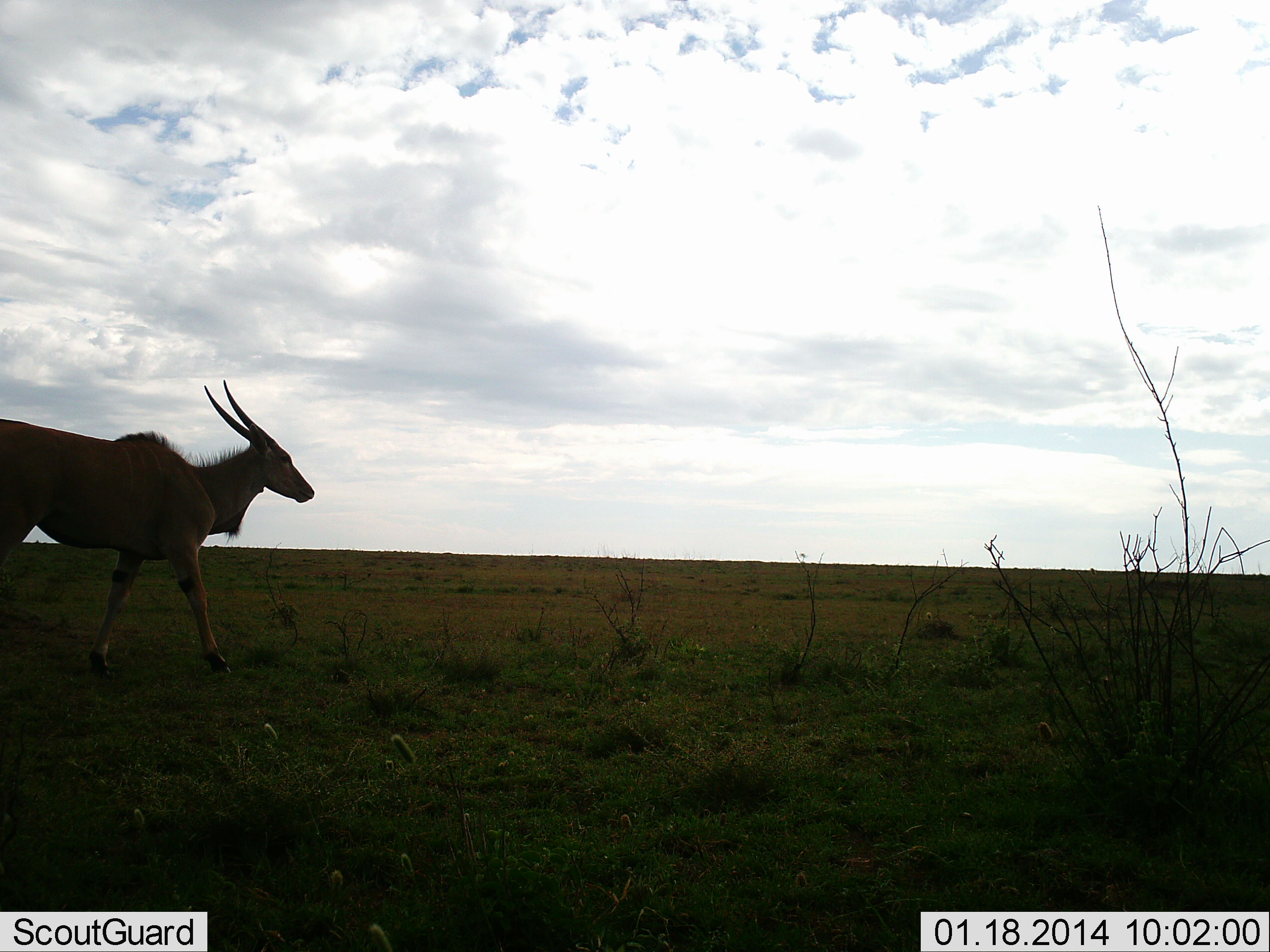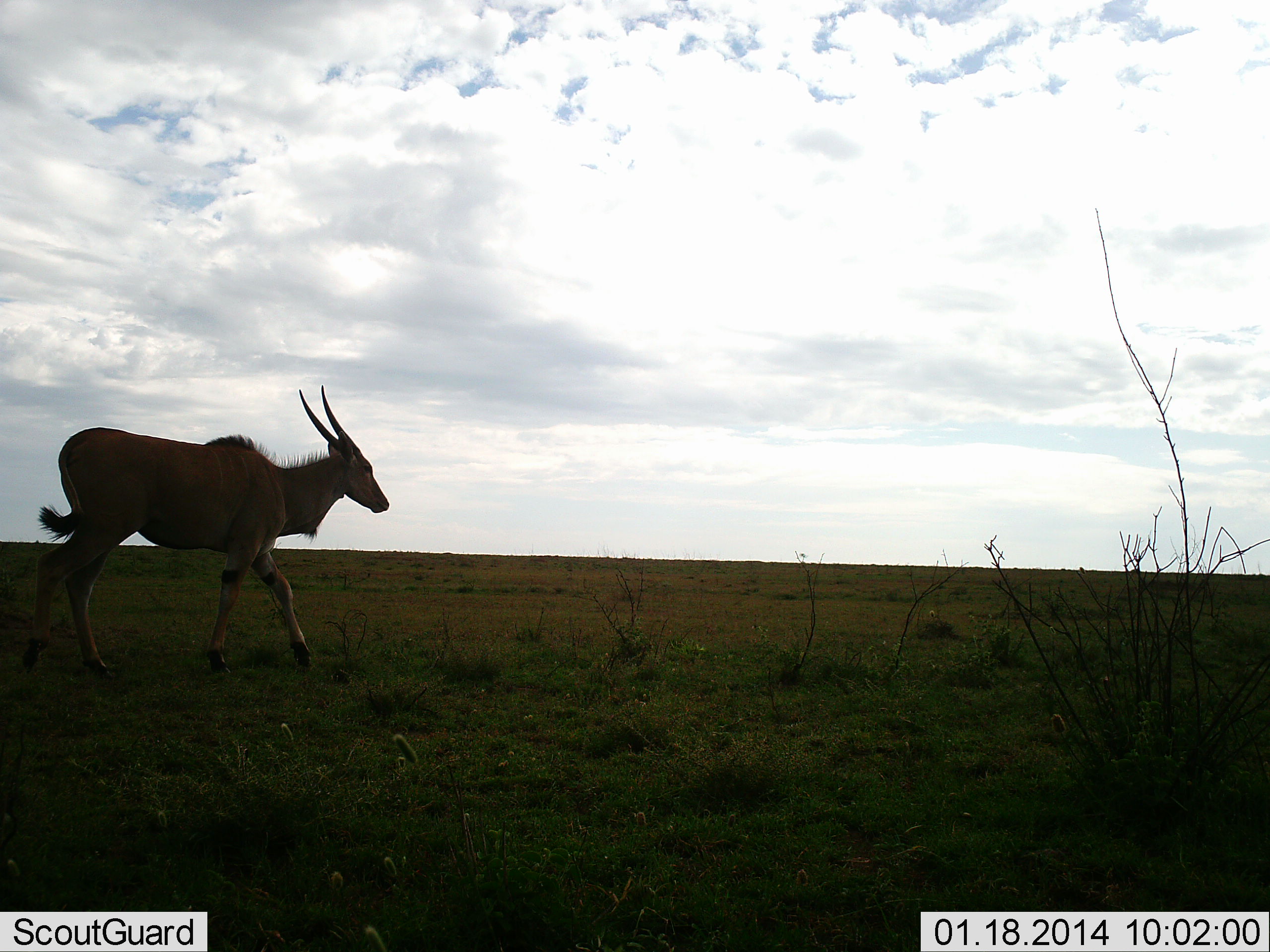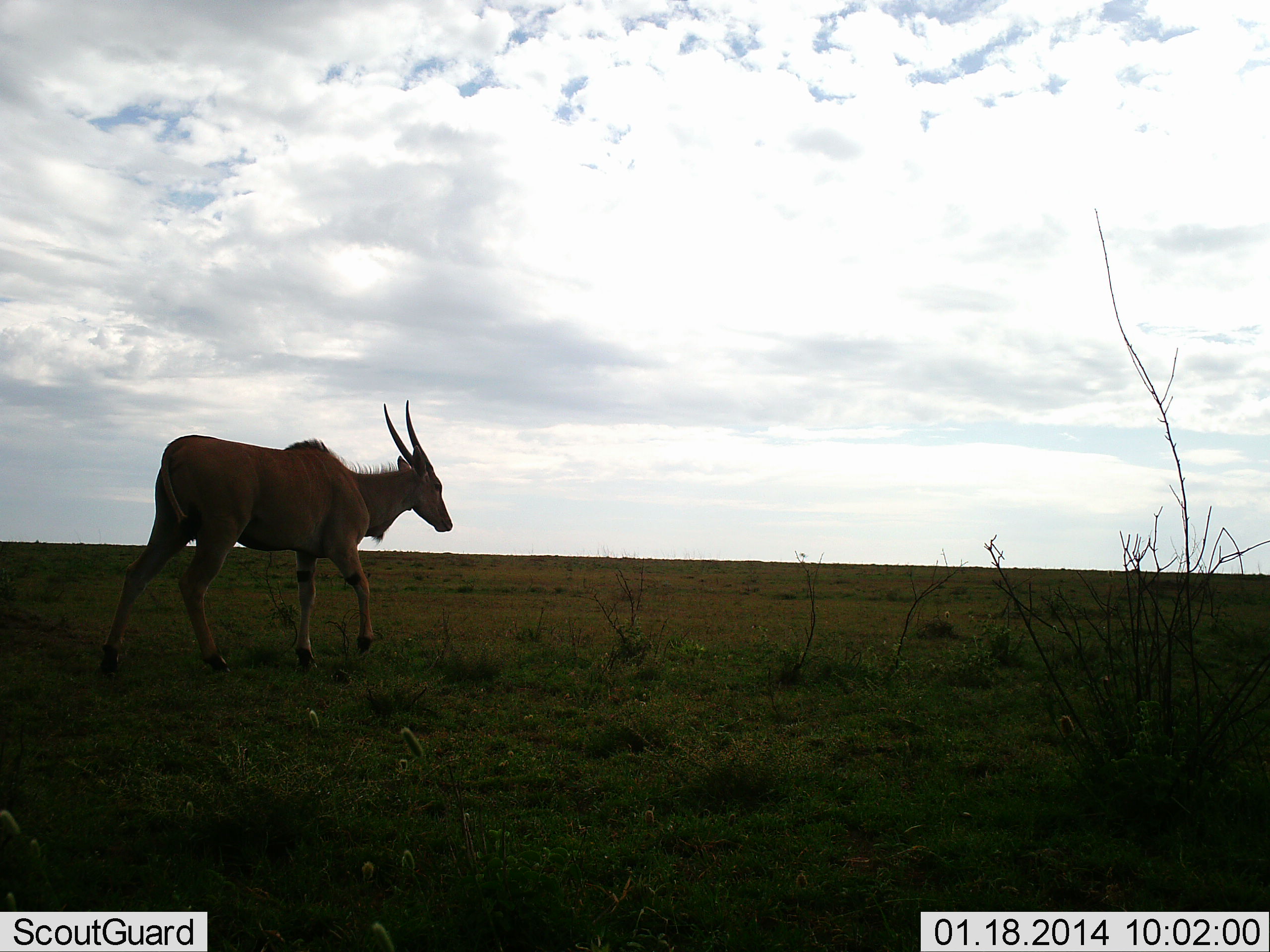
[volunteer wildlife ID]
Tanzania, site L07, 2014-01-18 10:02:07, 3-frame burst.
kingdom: Animalia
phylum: Chordata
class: Mammalia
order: Artiodactyla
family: Bovidae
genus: Tragelaphus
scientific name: Tragelaphus oryx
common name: eland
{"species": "eland (Tragelaphus oryx)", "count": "1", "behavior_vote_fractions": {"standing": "0%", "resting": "0%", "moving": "100%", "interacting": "0%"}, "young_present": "0%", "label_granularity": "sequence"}